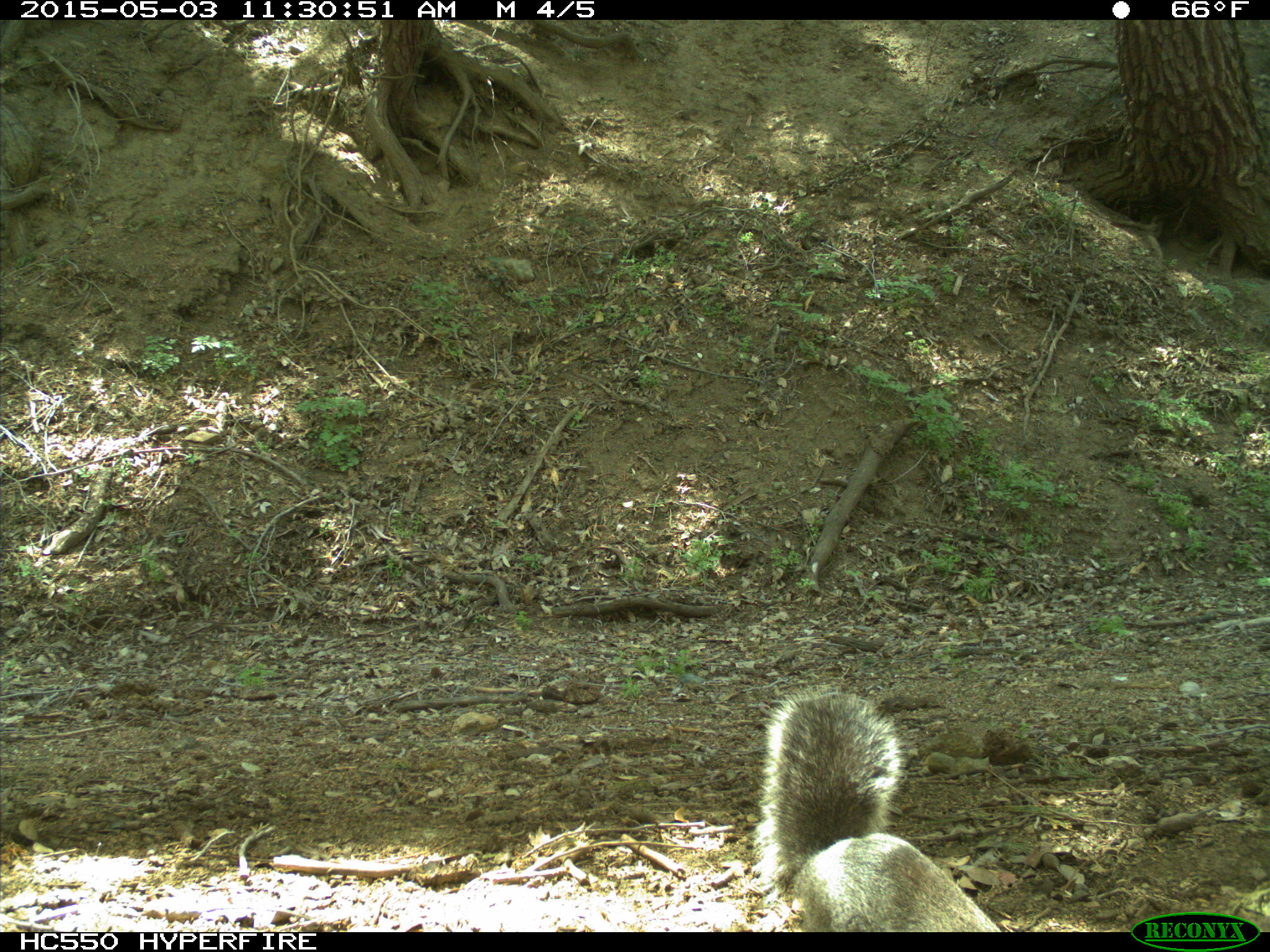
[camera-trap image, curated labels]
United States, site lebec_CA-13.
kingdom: Animalia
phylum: Chordata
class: Mammalia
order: Rodentia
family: Sciuridae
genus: Sciurus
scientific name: Sciurus carolinensis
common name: eastern gray squirrel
Sciurus carolinensis (eastern gray squirrel).